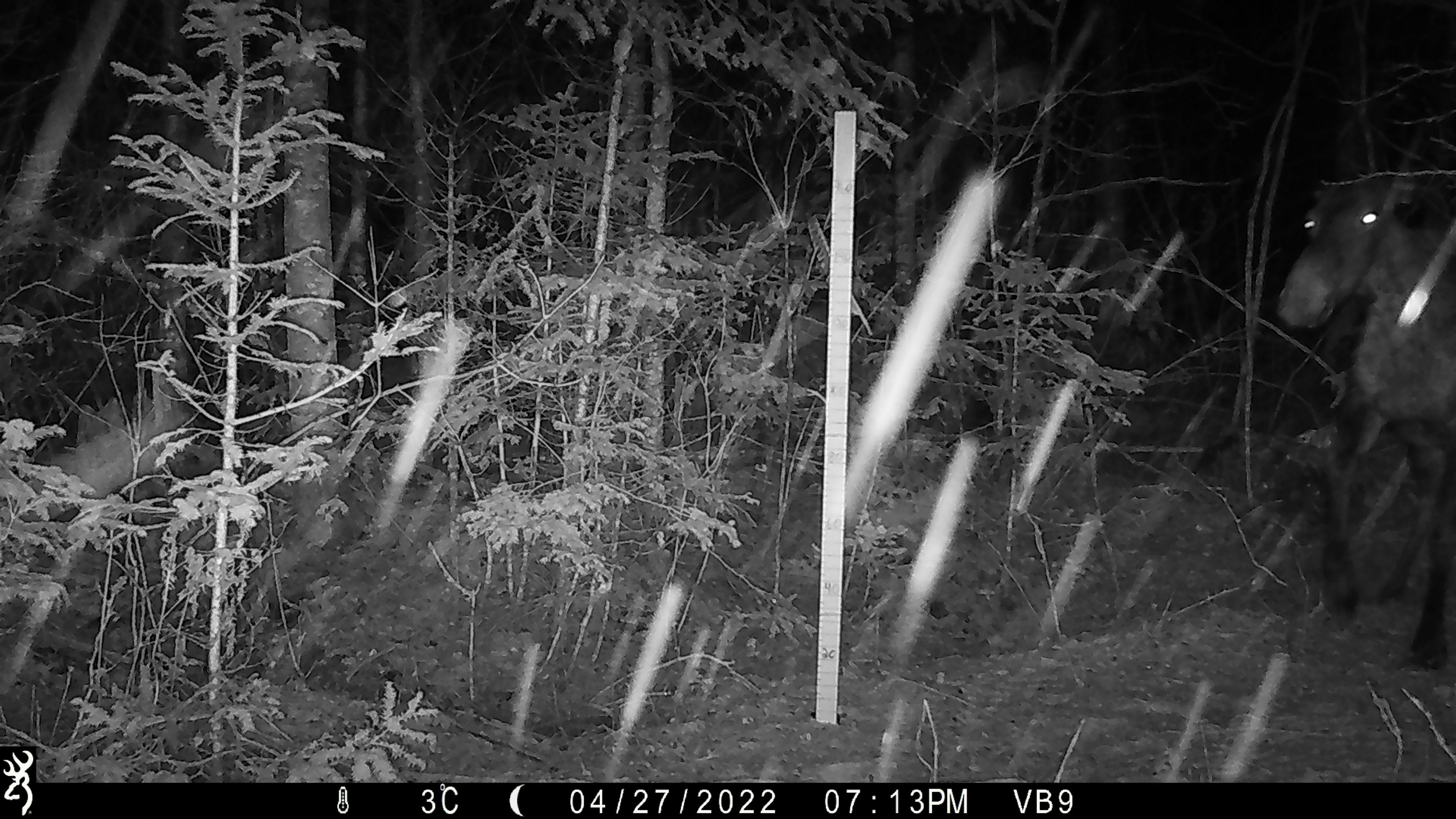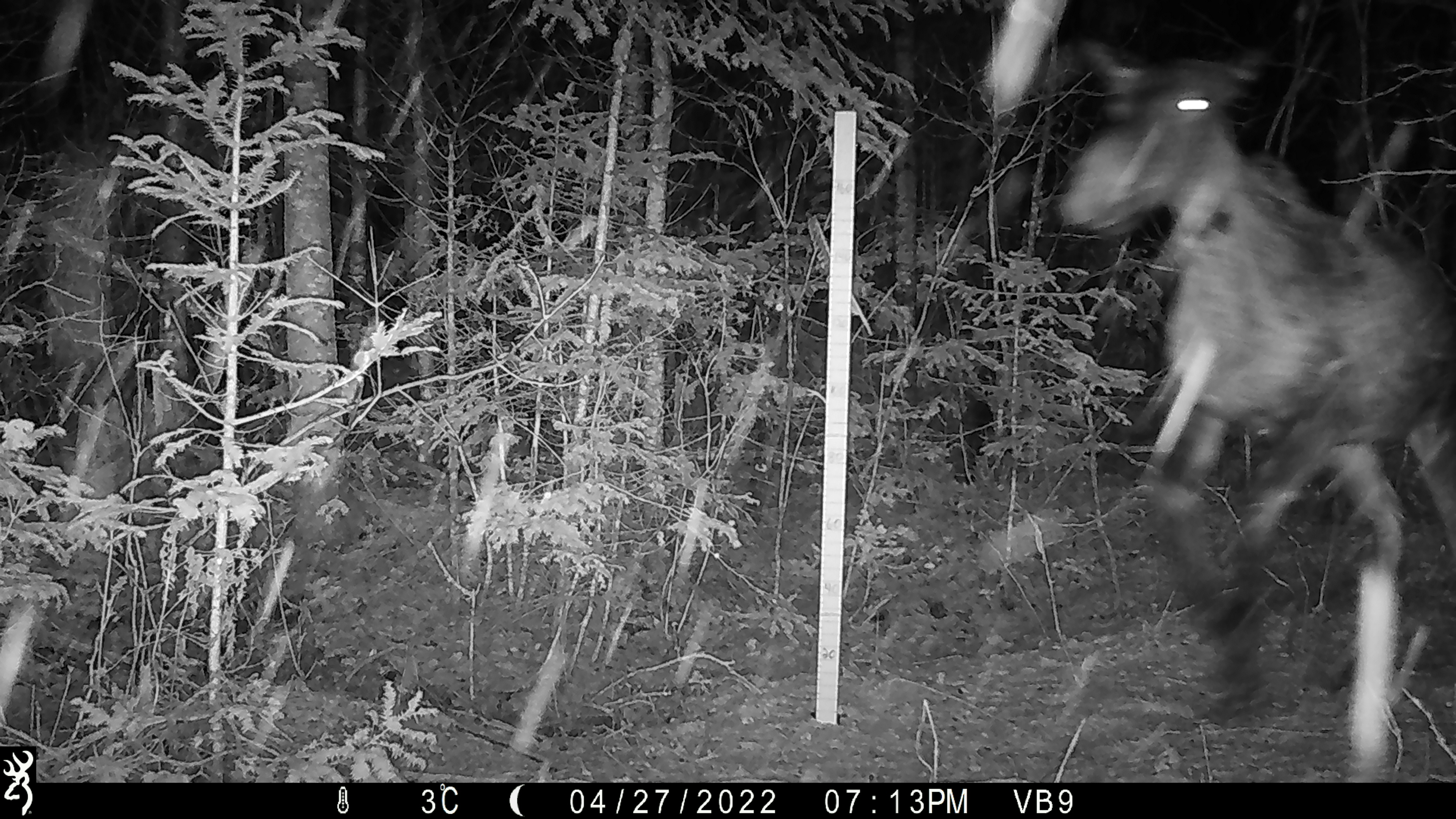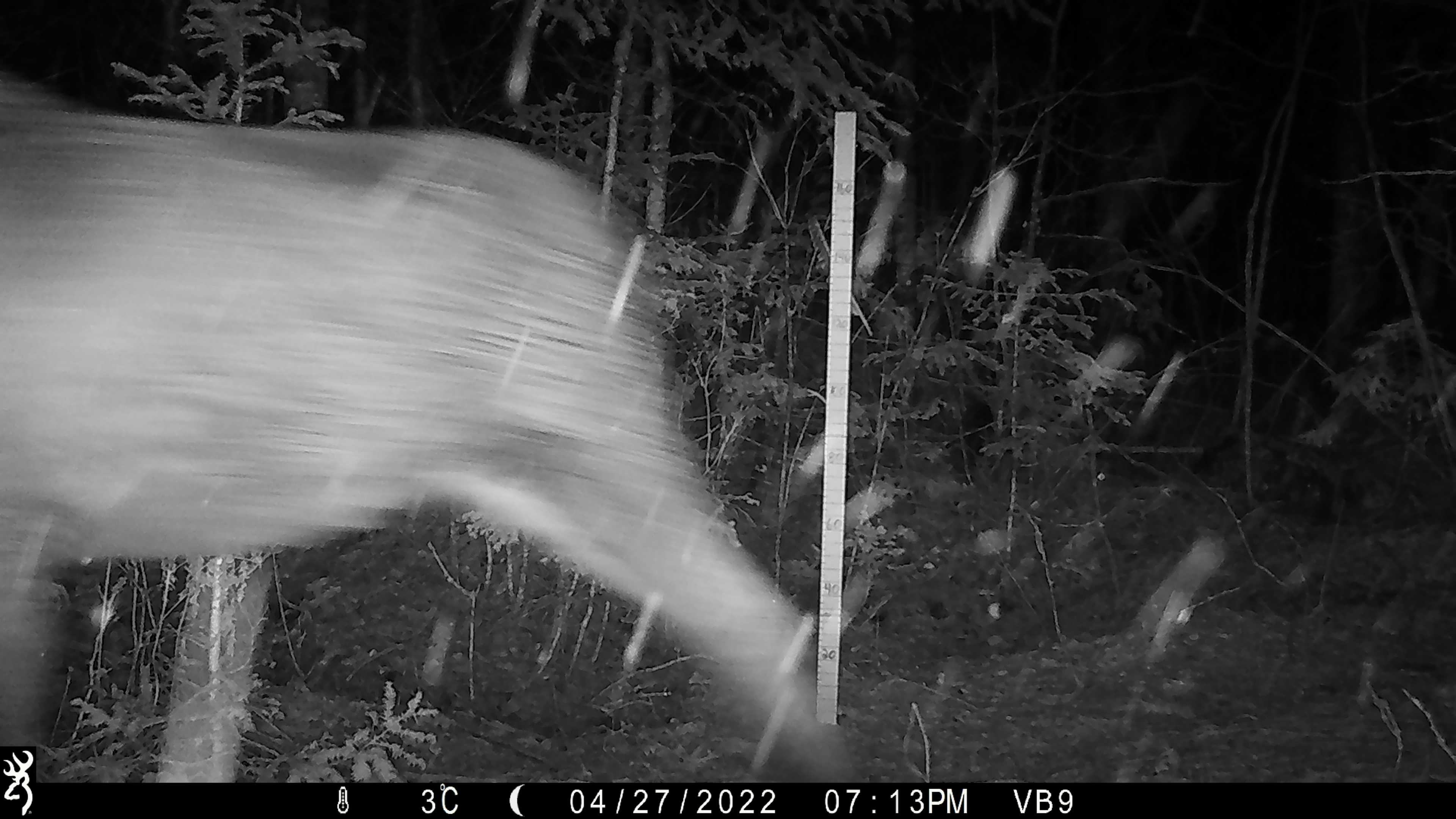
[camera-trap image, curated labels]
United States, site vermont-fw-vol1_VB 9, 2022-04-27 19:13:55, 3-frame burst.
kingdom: Animalia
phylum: Chordata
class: Mammalia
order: Artiodactyla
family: Cervidae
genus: Alces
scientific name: Alces alces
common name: moose